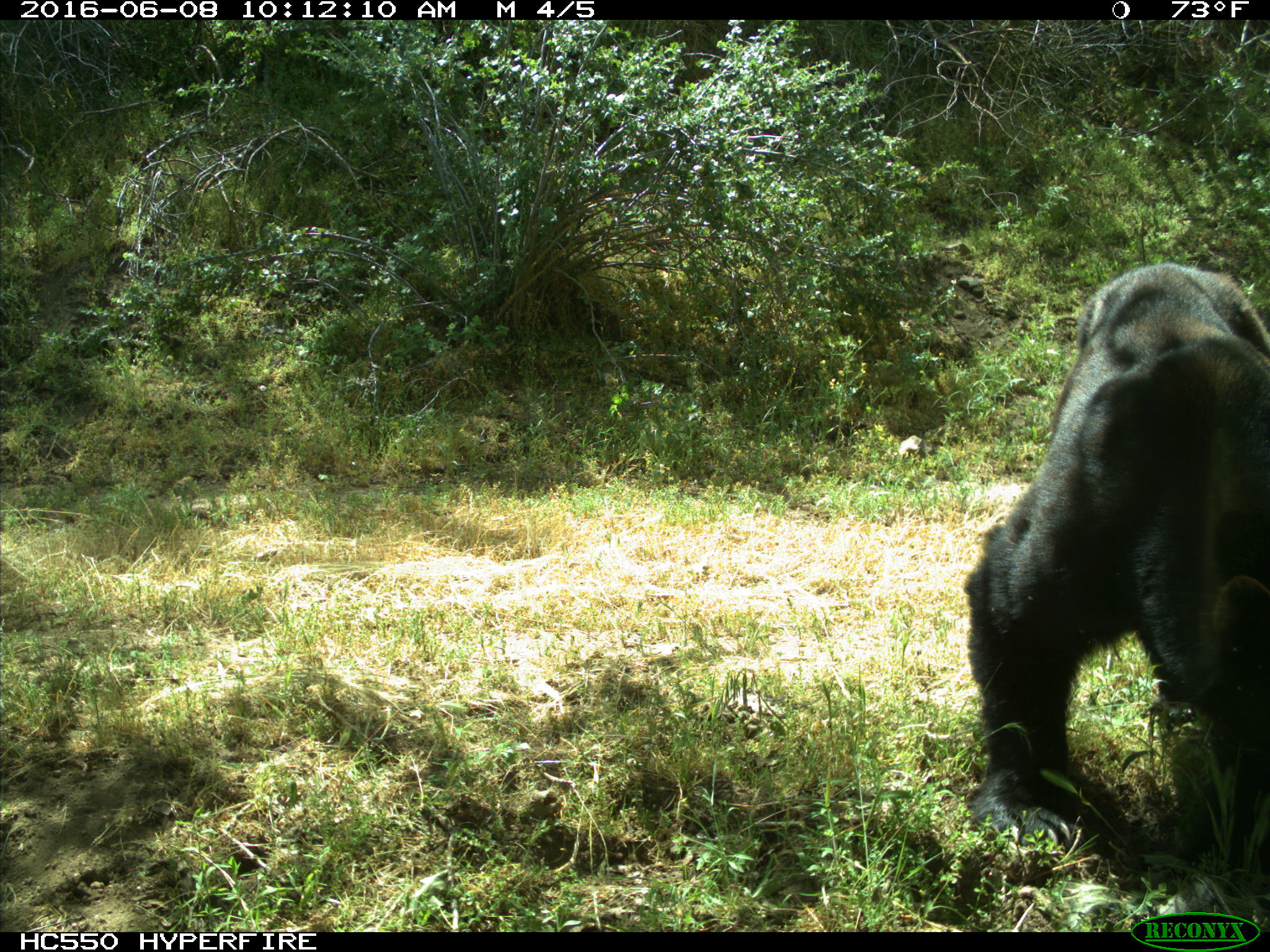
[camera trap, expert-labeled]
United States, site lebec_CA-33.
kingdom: Animalia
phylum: Chordata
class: Mammalia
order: Carnivora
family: Ursidae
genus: Ursus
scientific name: Ursus americanus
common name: american black bear